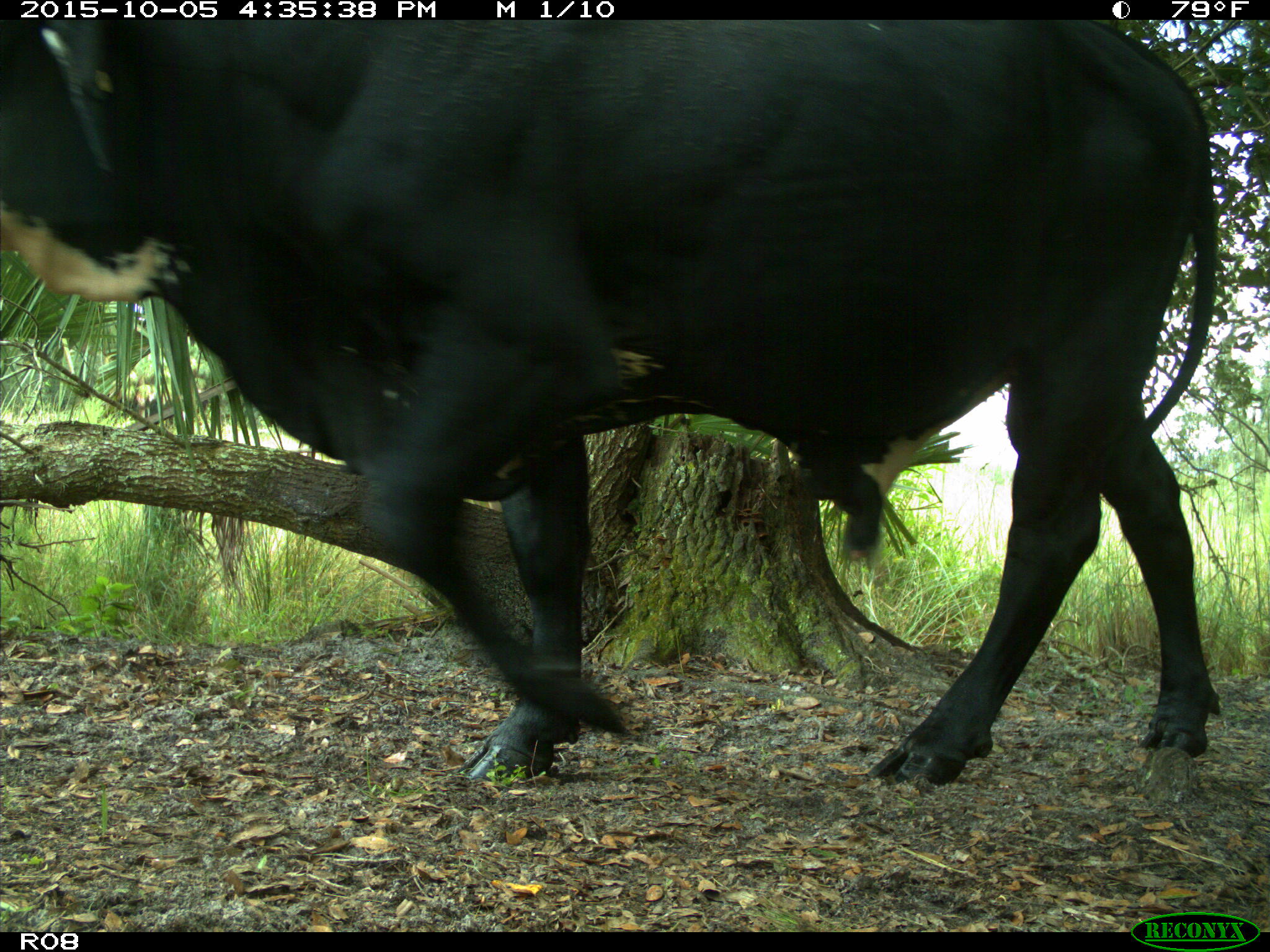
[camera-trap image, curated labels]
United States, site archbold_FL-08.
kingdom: Animalia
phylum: Chordata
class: Mammalia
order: Artiodactyla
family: Bovidae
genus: Bos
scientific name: Bos taurus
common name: domestic cow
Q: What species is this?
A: Bos taurus (domestic cow).